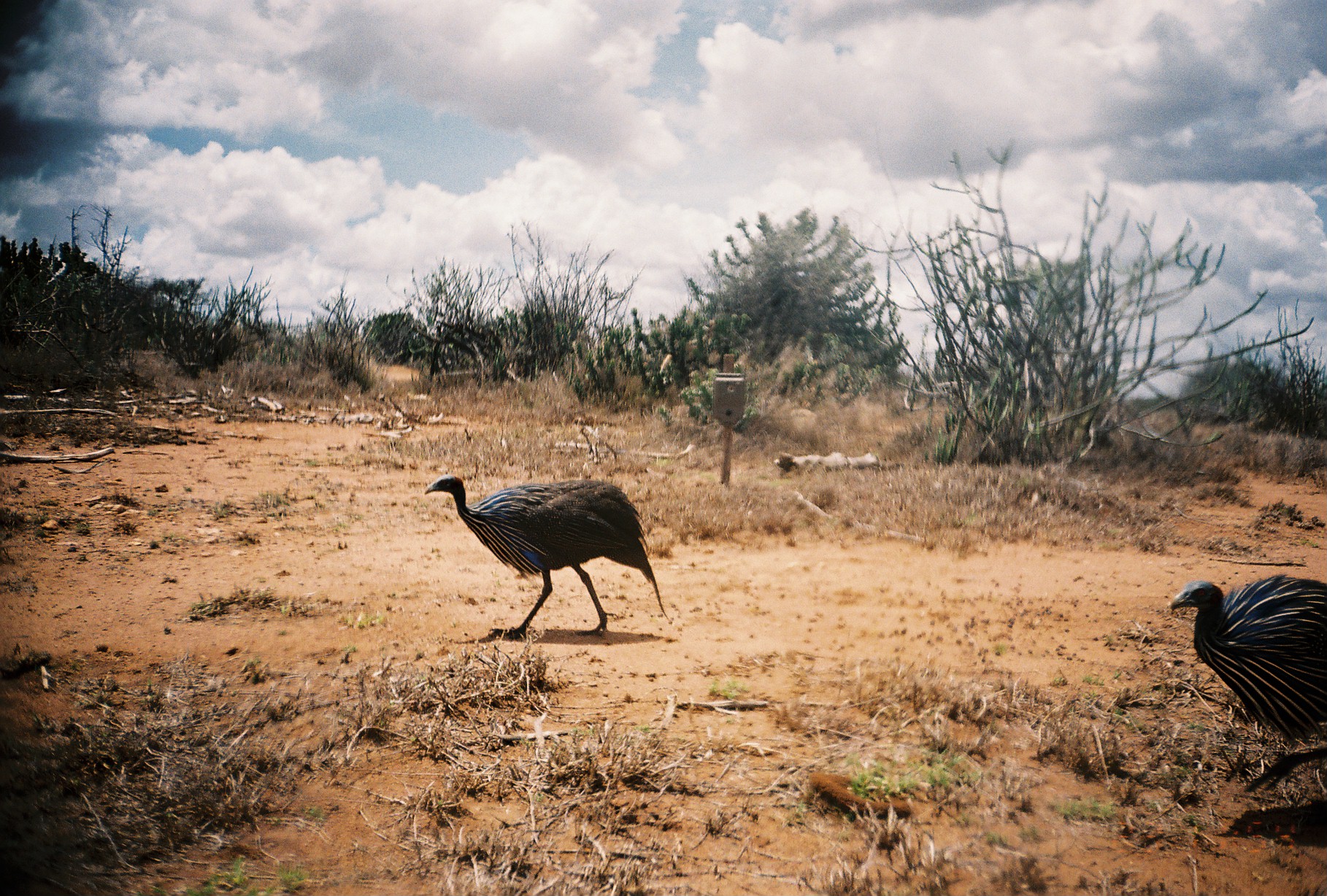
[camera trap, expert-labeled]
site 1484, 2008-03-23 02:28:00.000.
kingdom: Animalia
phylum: Chordata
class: Aves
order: Galliformes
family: Numididae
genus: Acryllium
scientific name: Acryllium vulturinum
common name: vulturine guineafowl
Acryllium vulturinum (vulturine guineafowl), count 2.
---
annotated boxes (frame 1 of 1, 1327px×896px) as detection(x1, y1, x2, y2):
acryllium vulturinum: detection(424, 473, 668, 640); detection(1167, 573, 1325, 791)